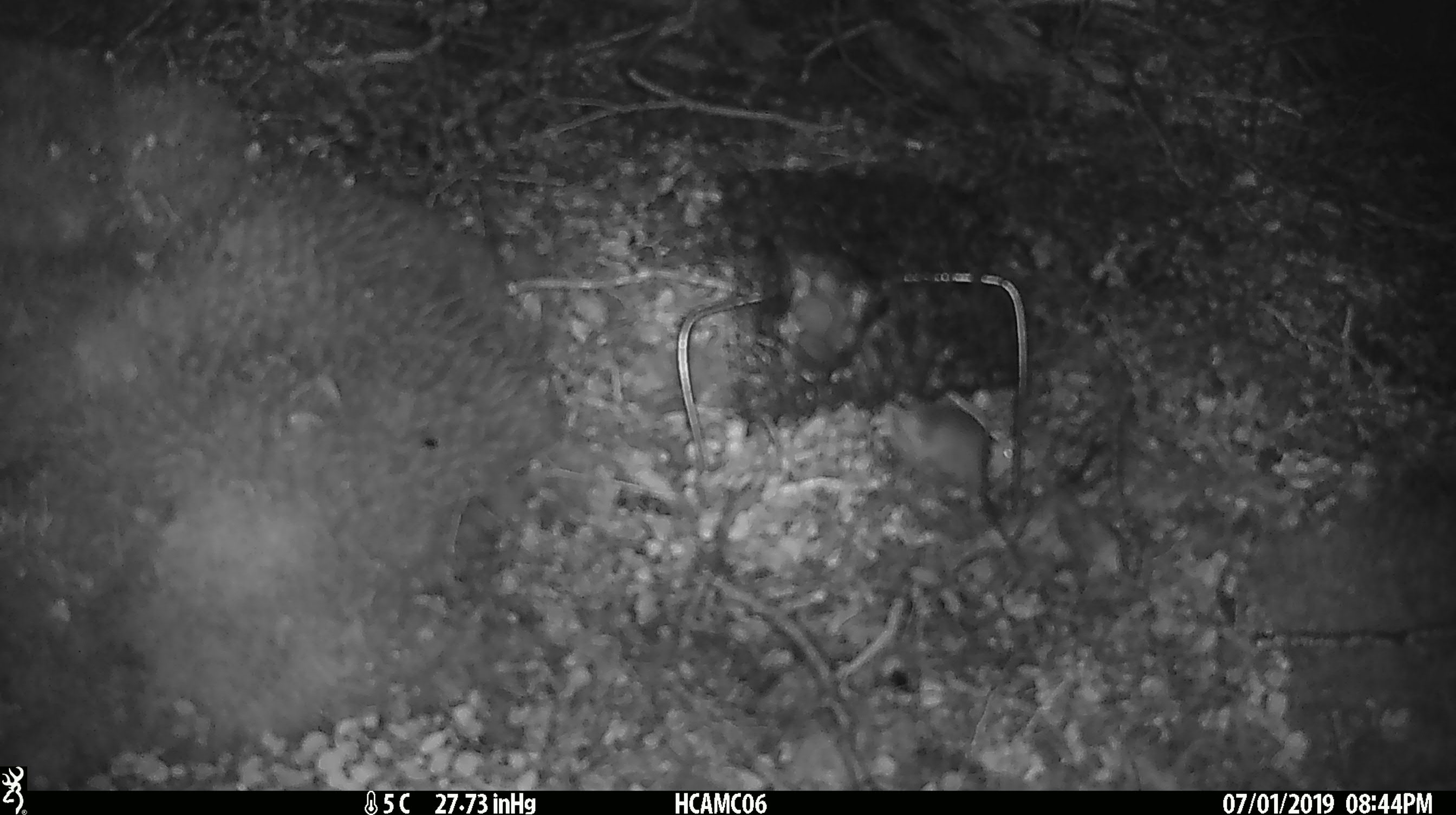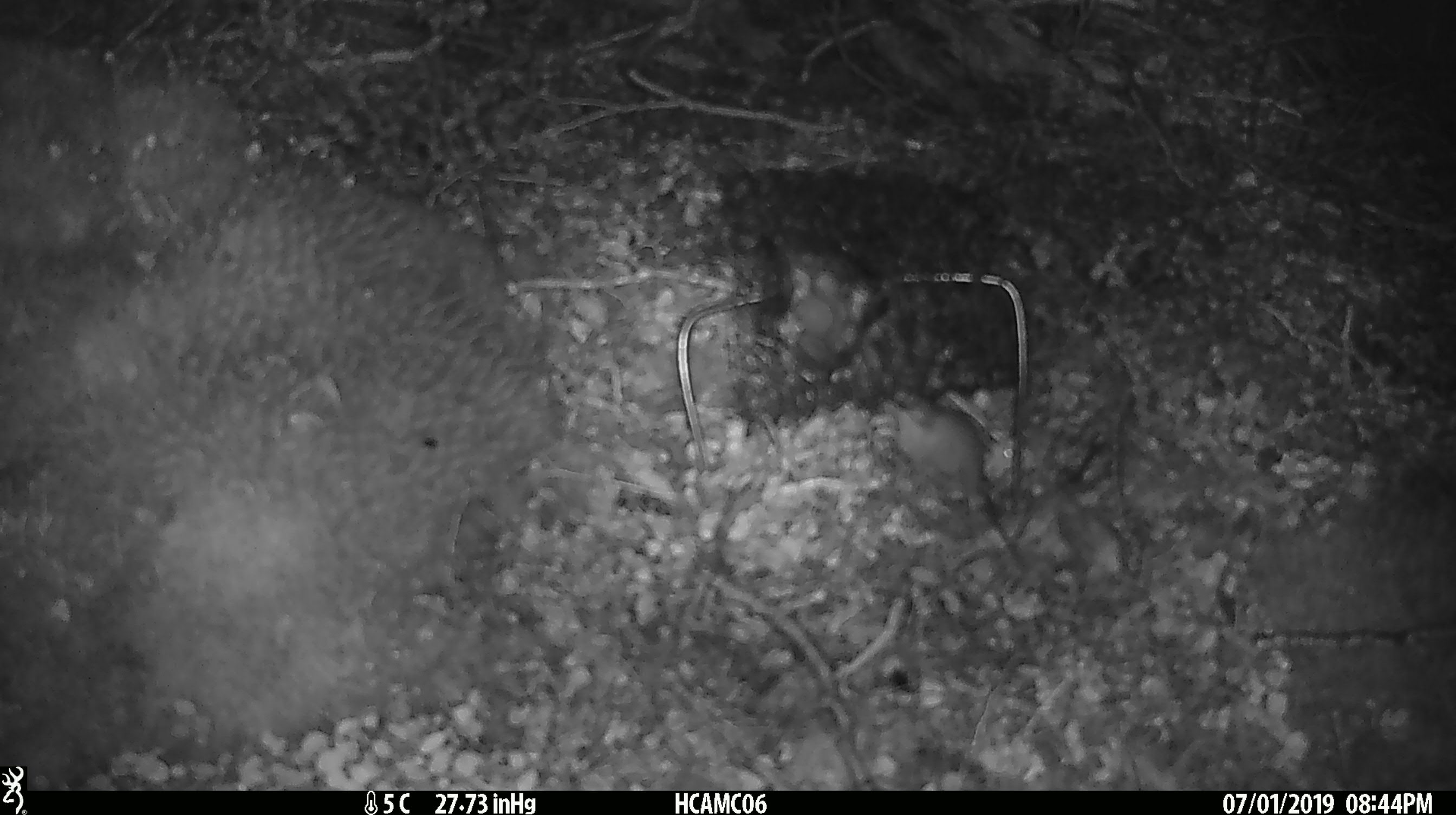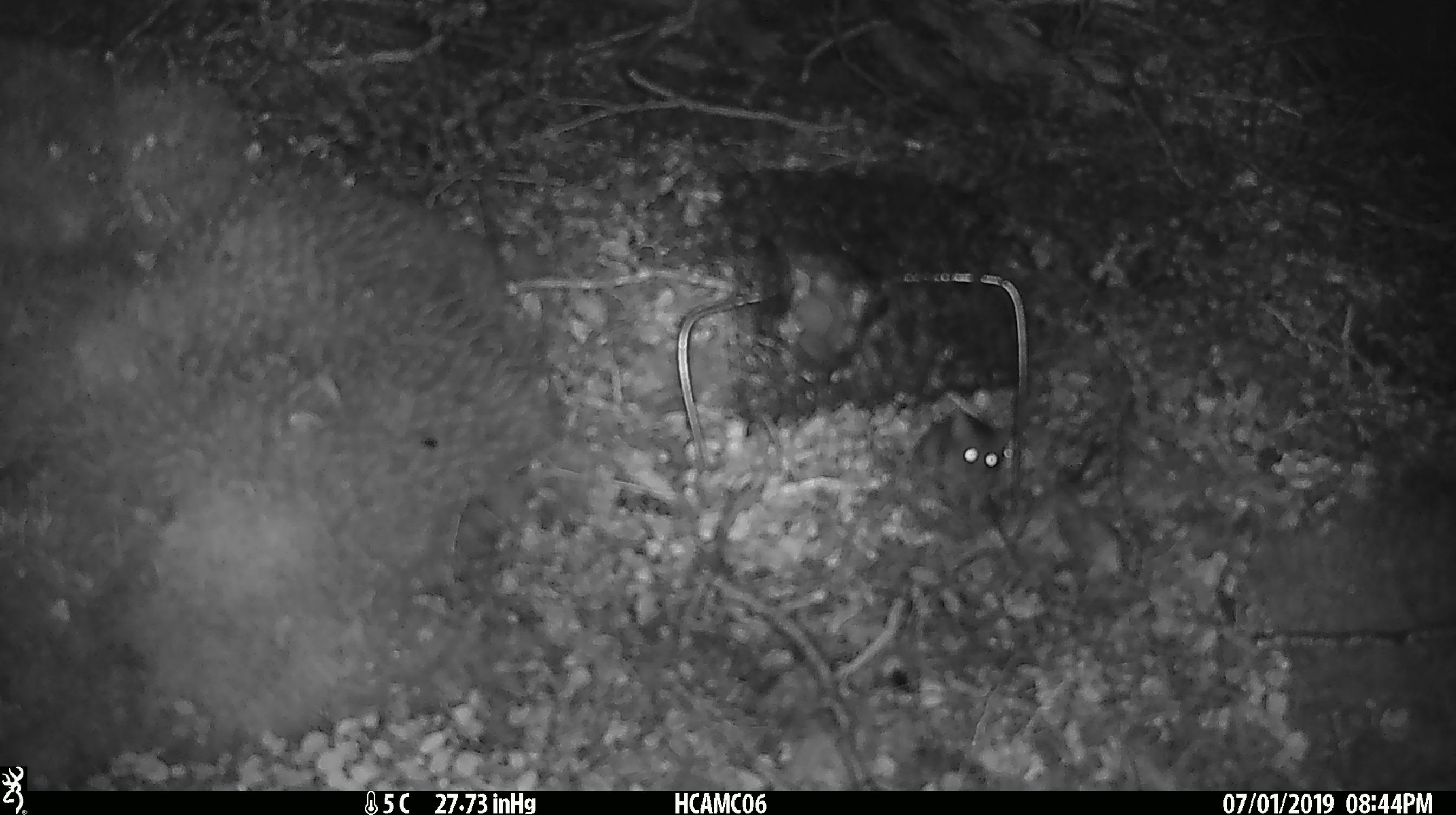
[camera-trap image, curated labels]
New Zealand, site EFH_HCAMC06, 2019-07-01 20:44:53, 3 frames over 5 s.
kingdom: Animalia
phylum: Chordata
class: Mammalia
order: Rodentia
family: Muridae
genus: Mus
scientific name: Mus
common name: mouse